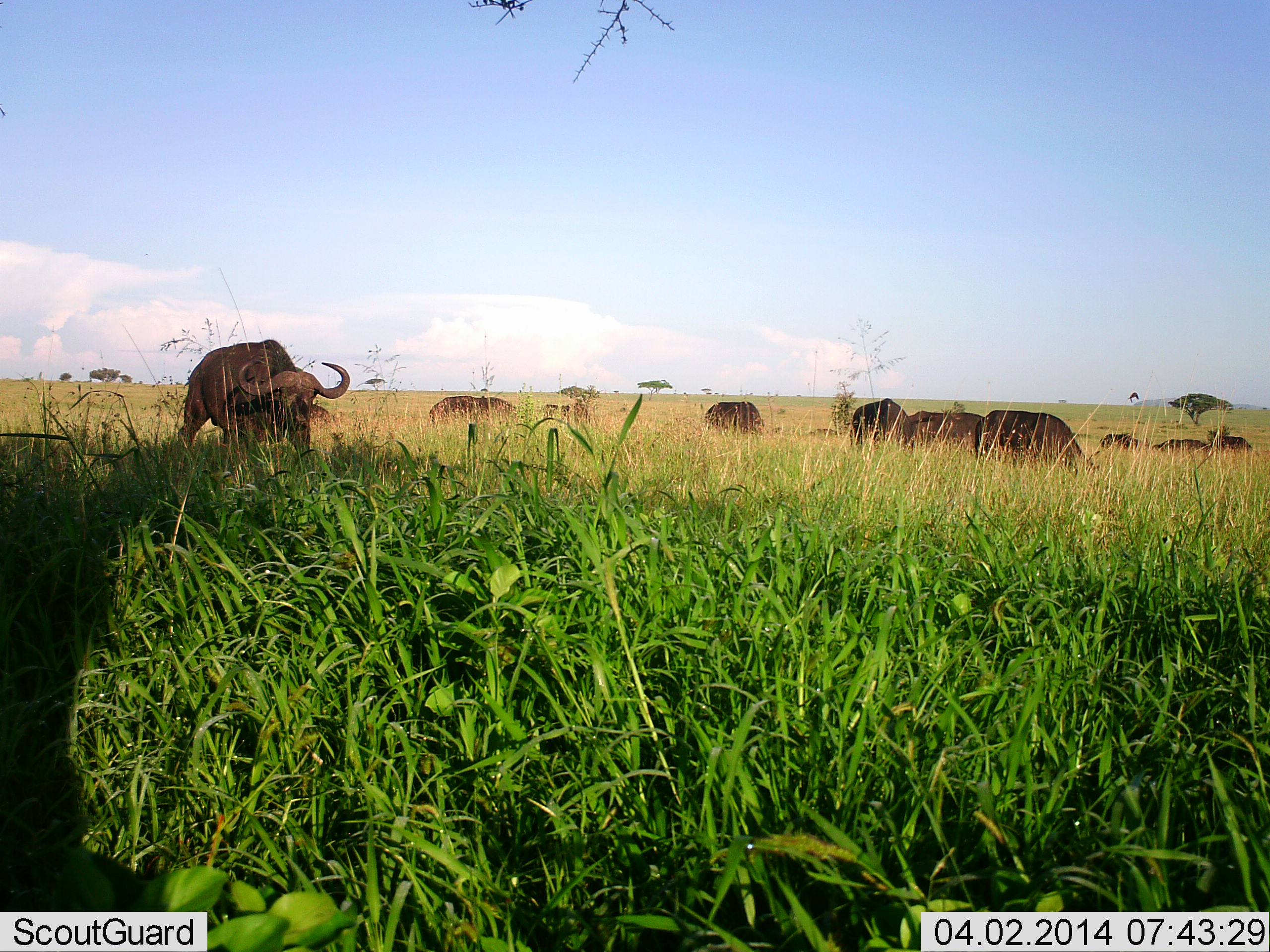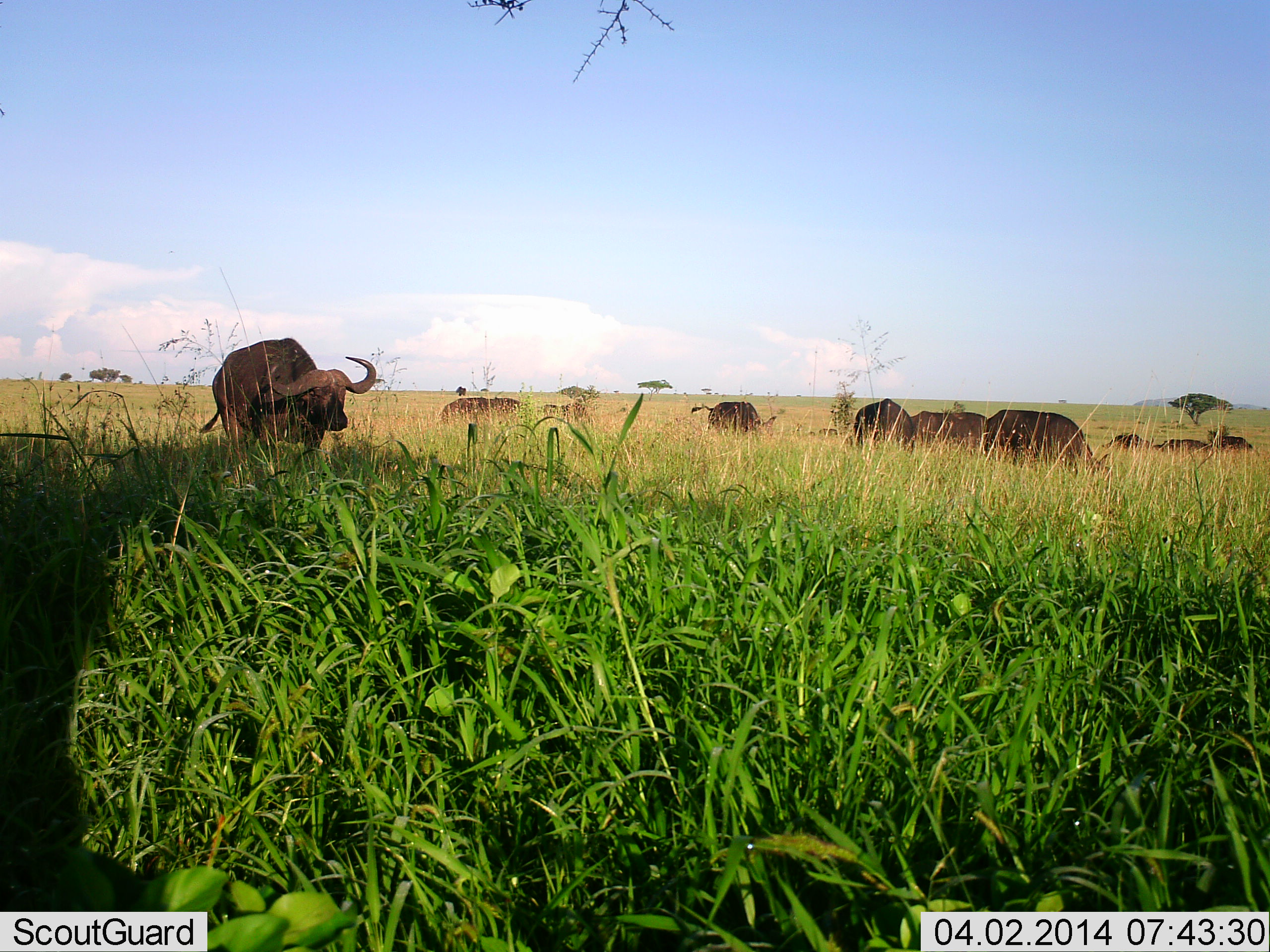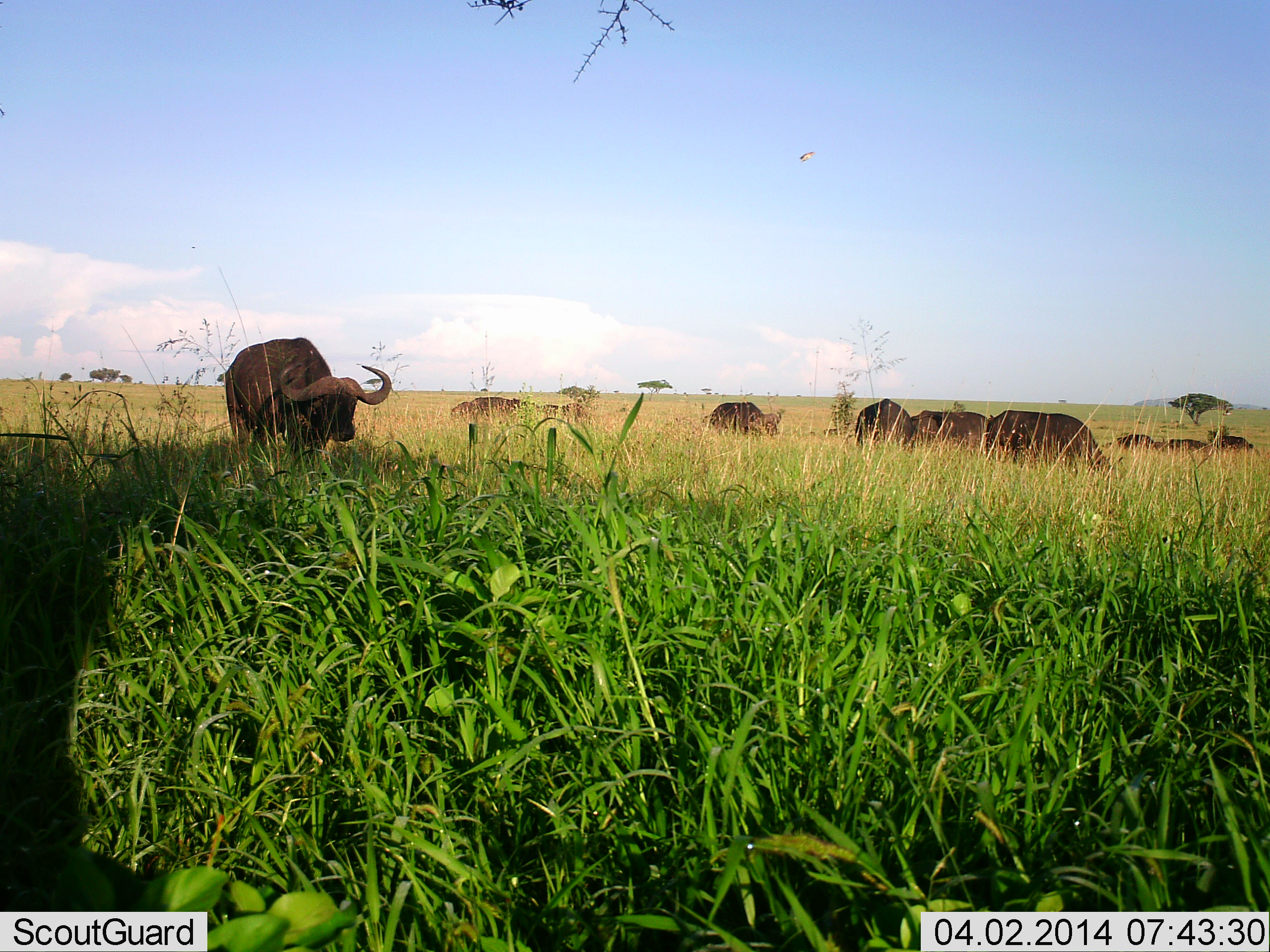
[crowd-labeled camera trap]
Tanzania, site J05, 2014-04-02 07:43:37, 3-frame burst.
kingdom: Animalia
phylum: Chordata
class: Mammalia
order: Artiodactyla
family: Bovidae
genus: Syncerus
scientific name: Syncerus caffer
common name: cape buffalo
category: buffalo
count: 10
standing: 59%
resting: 11%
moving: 57%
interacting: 2%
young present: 0%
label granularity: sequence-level